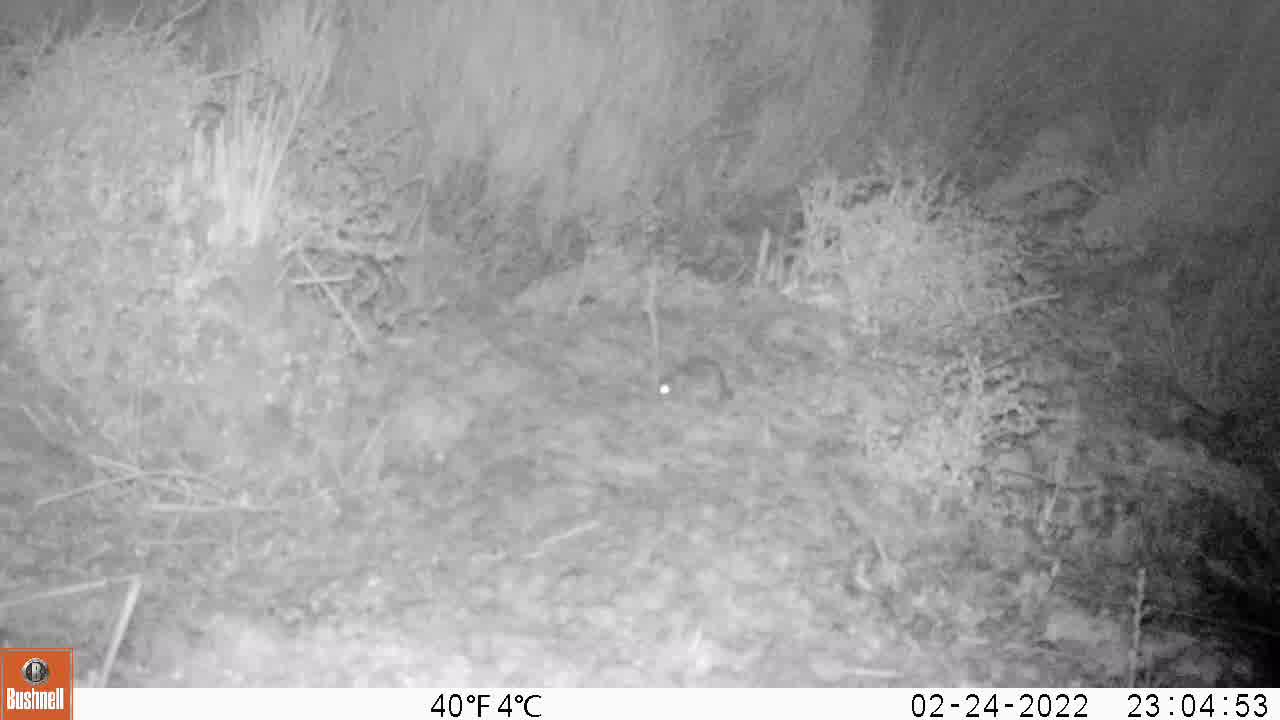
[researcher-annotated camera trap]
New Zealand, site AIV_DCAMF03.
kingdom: Animalia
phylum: Chordata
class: Mammalia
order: Rodentia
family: Muridae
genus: Mus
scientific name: Mus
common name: mouse